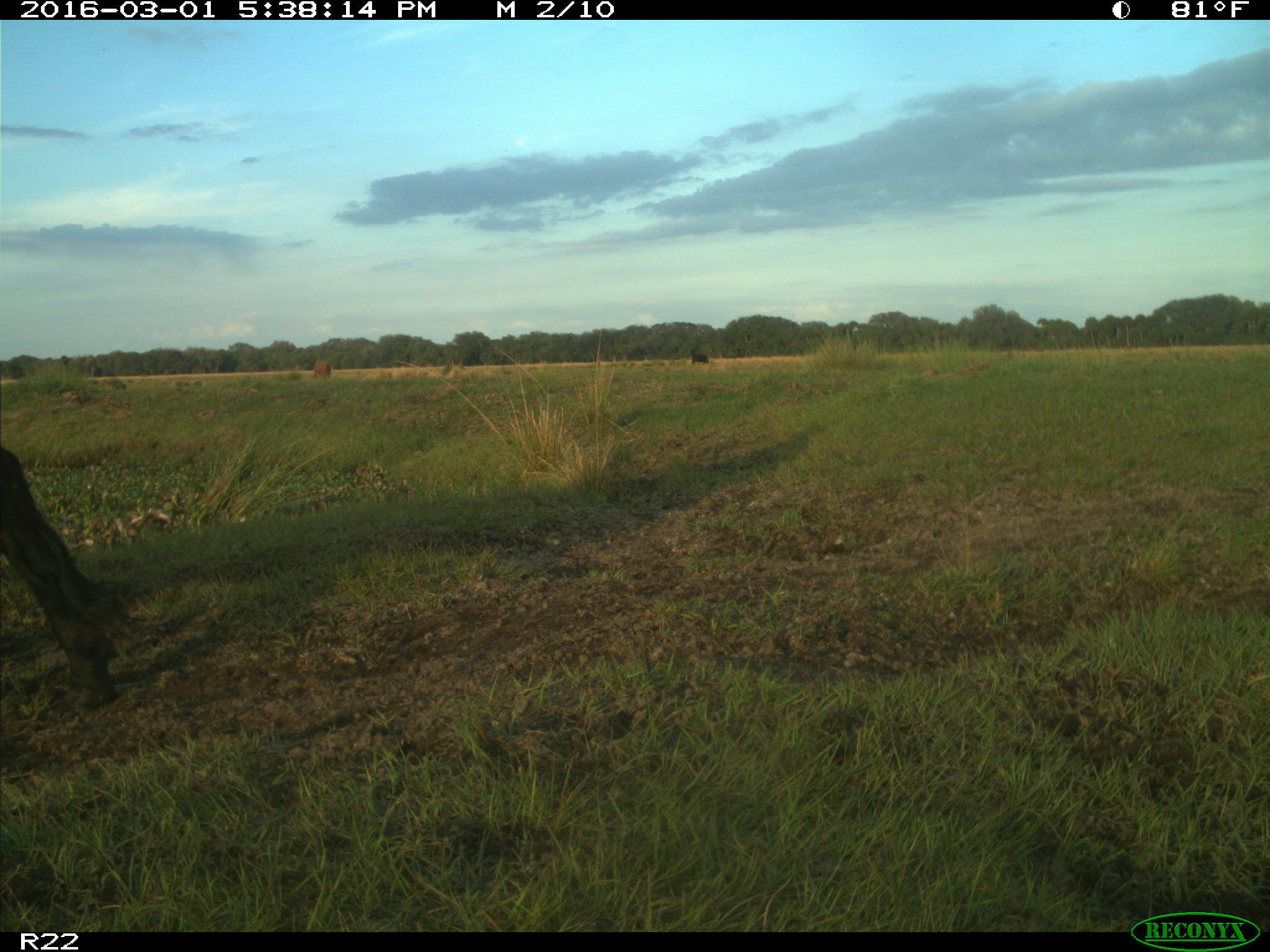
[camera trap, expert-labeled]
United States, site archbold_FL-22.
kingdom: Animalia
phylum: Chordata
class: Mammalia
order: Artiodactyla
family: Bovidae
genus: Bos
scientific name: Bos taurus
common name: domestic cow